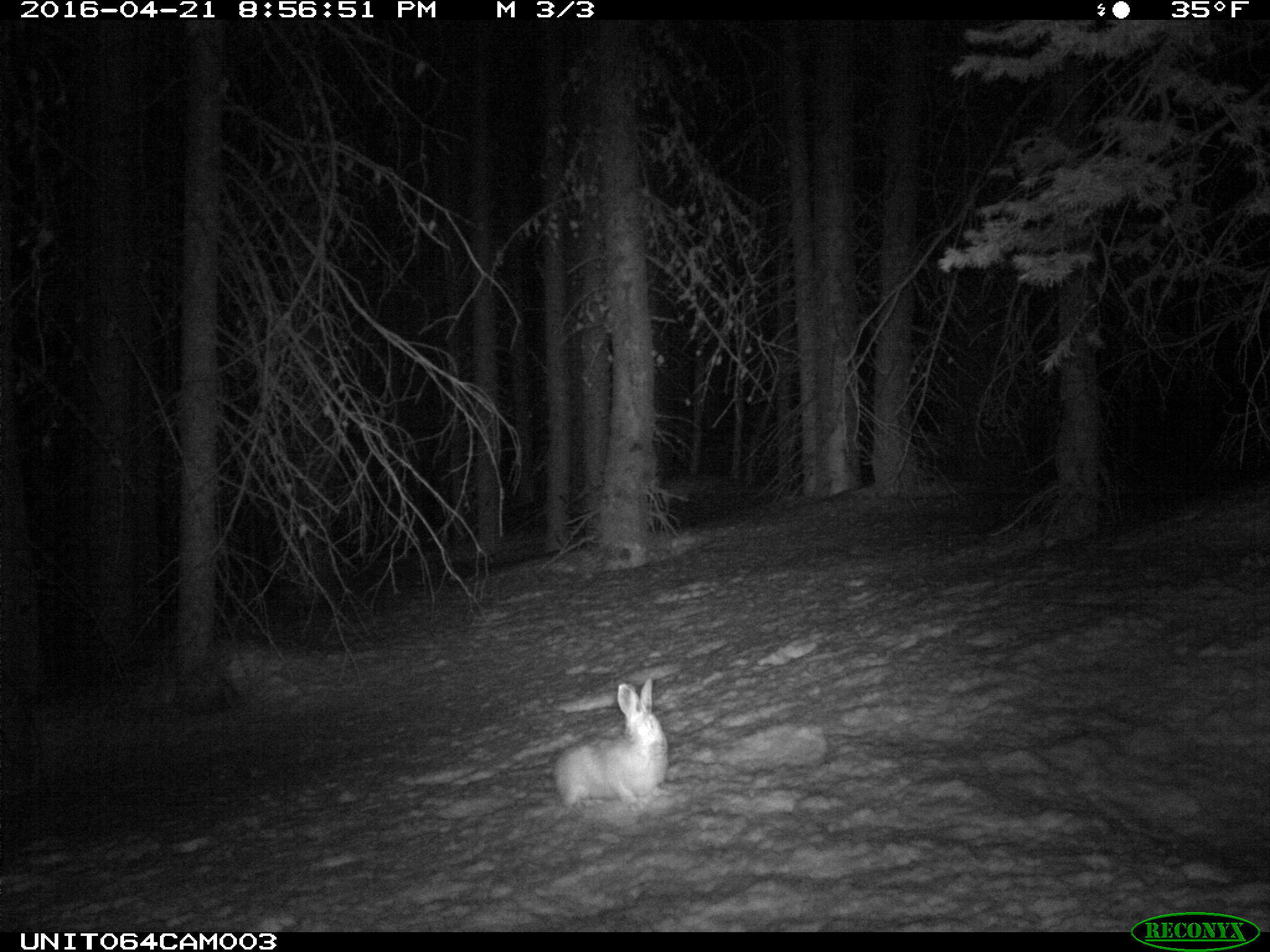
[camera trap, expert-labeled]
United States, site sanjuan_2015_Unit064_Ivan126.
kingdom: Animalia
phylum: Chordata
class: Mammalia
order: Lagomorpha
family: Leporidae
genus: Lepus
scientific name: Lepus americanus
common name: snowshoe hare